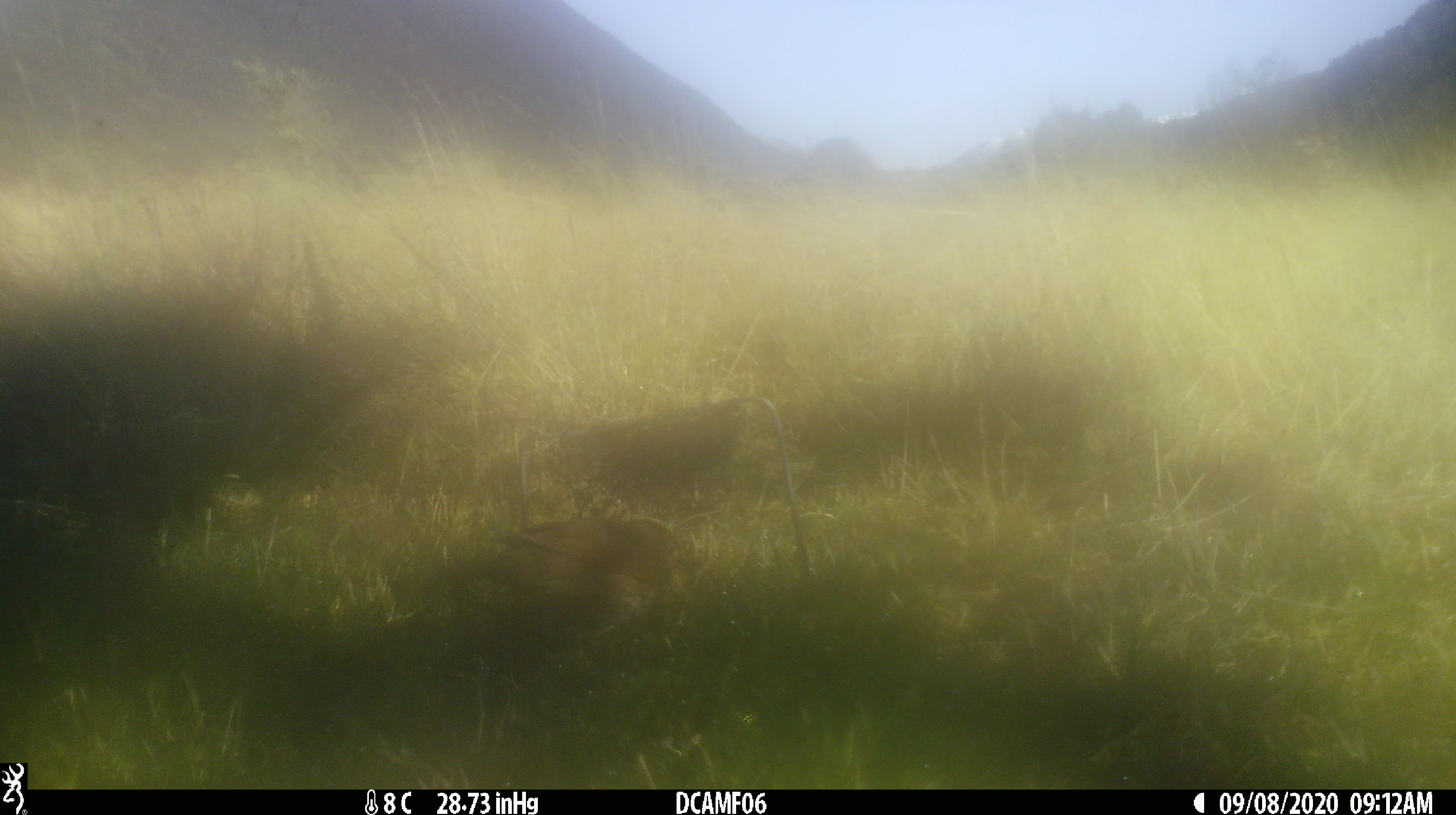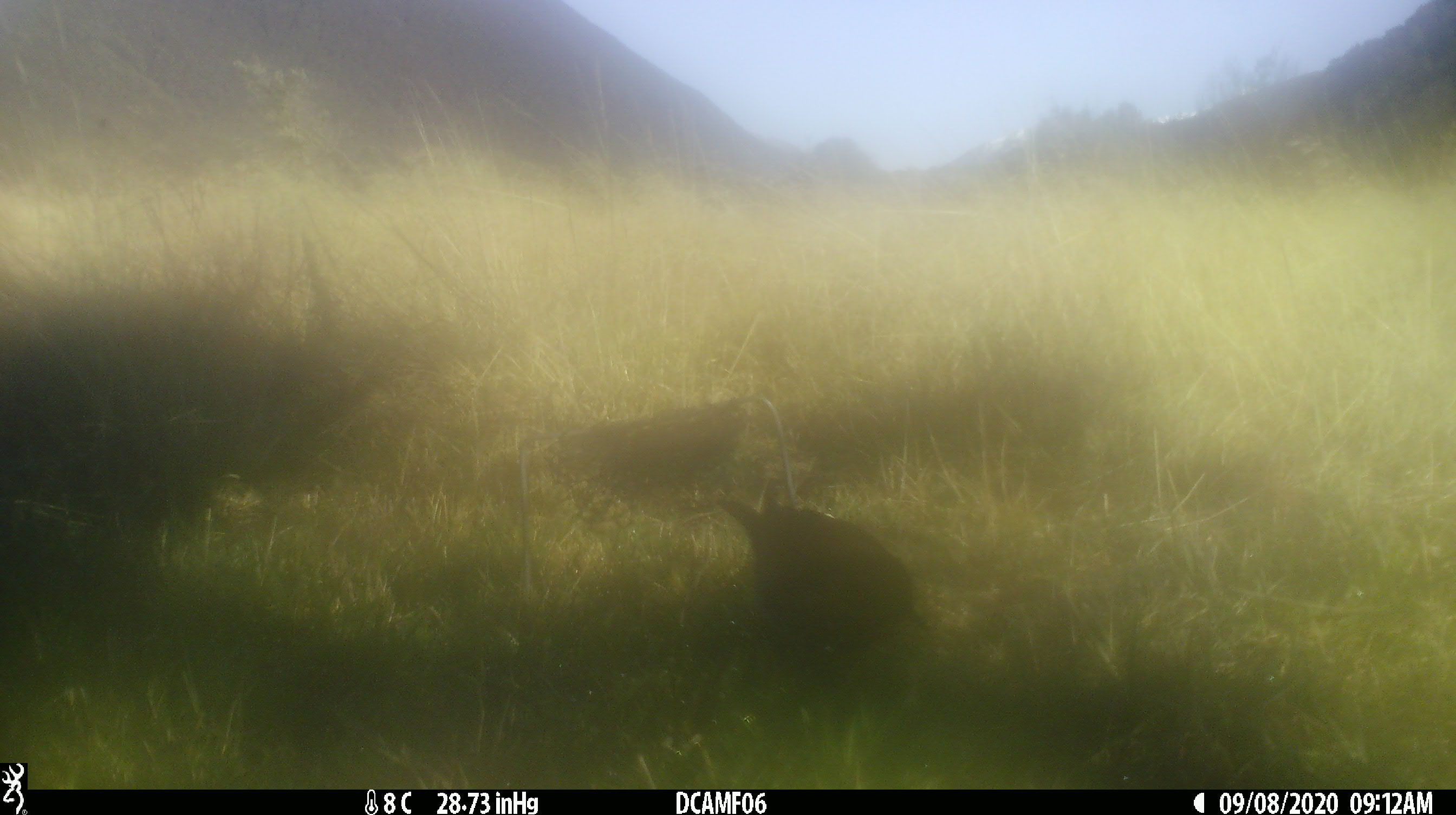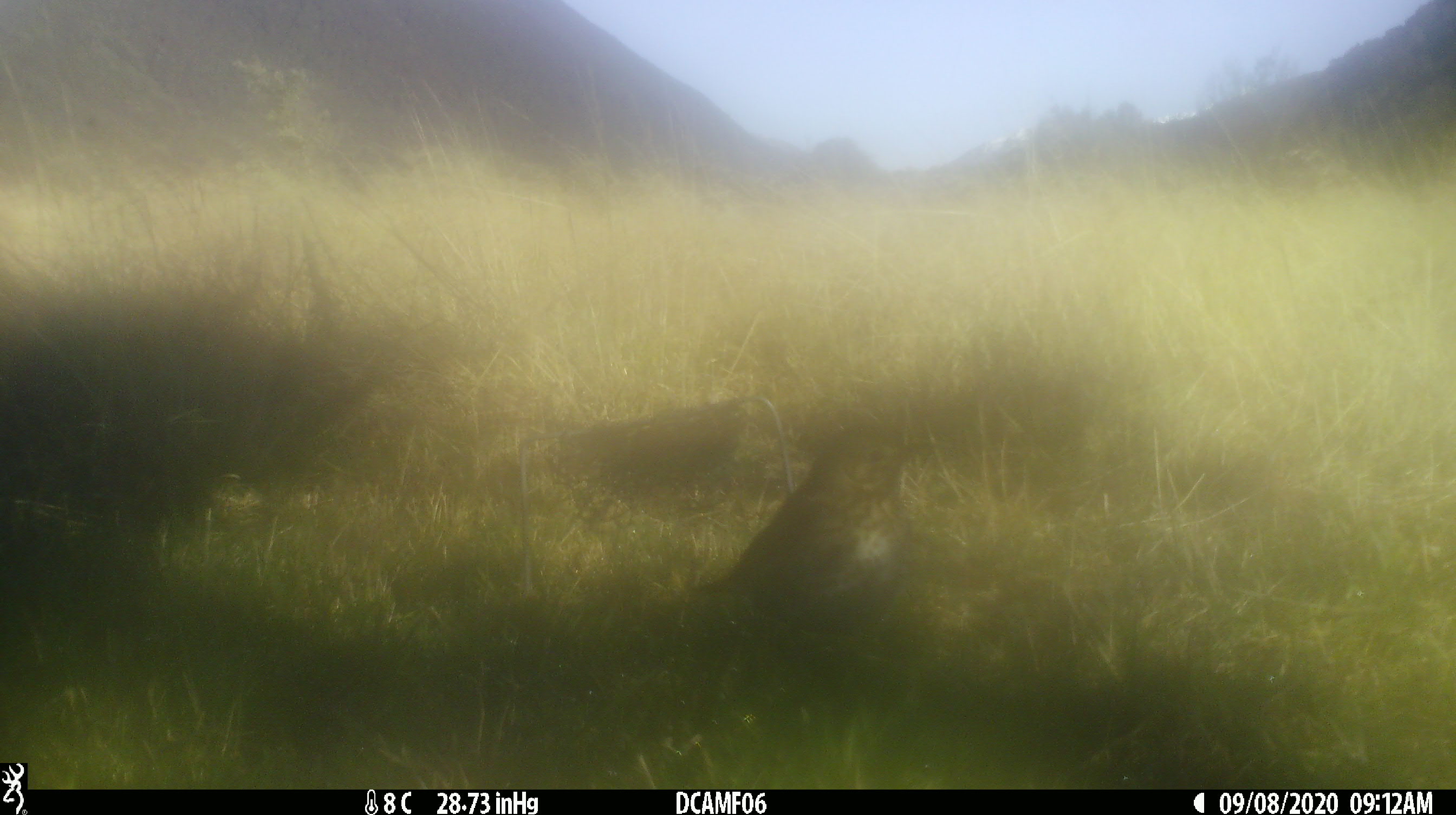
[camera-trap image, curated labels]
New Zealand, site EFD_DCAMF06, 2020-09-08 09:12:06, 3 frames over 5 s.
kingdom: Animalia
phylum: Chordata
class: Aves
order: Passeriformes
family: Turdidae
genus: Turdus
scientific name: Turdus philomelos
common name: song thrush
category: thrush